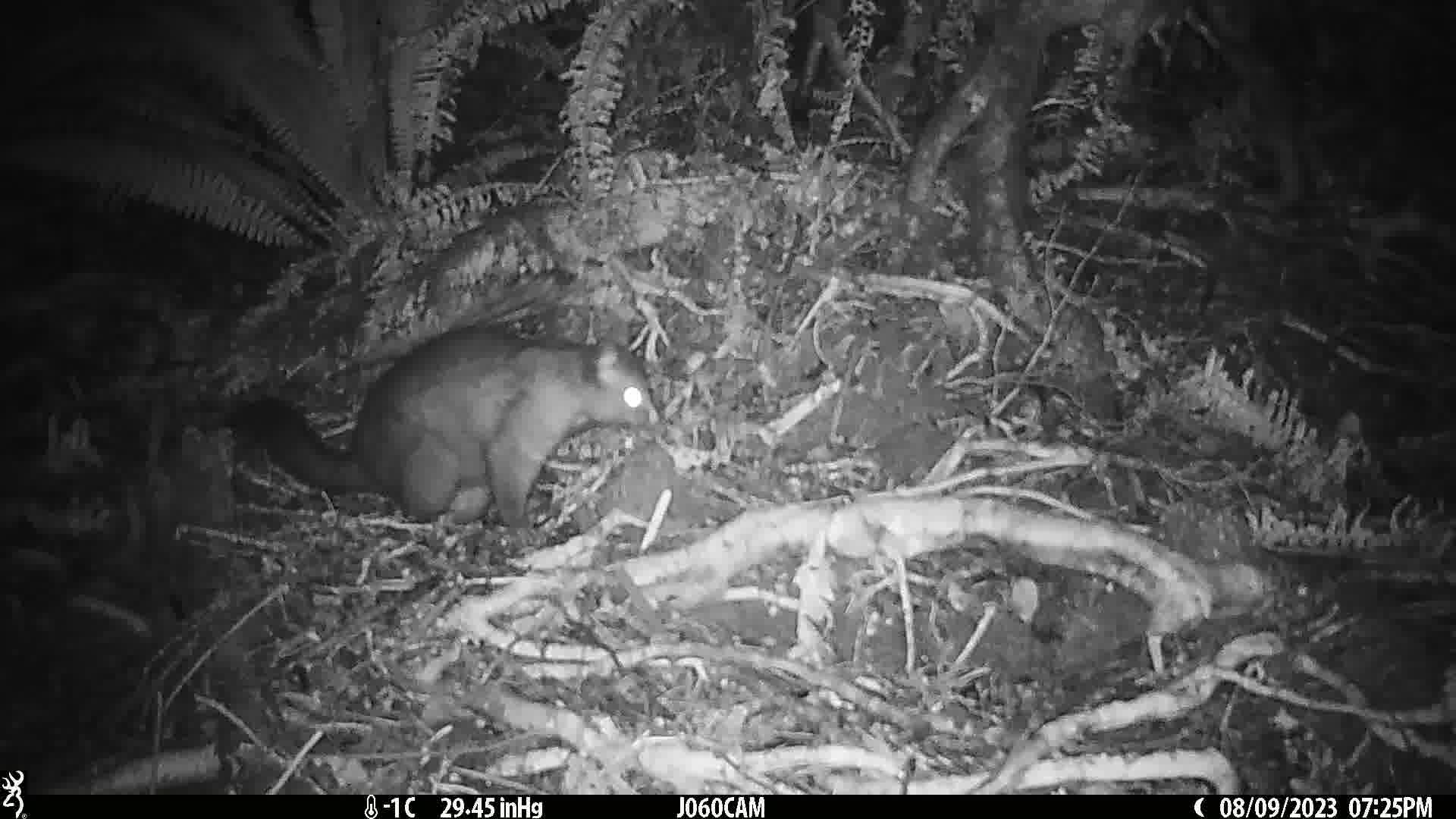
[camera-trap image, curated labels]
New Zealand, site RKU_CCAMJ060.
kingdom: Animalia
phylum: Chordata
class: Mammalia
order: Diprotodontia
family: Phalangeridae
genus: Trichosurus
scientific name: Trichosurus vulpecula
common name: common brushtail possum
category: possum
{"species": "possum (common brushtail possum) (Trichosurus vulpecula)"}